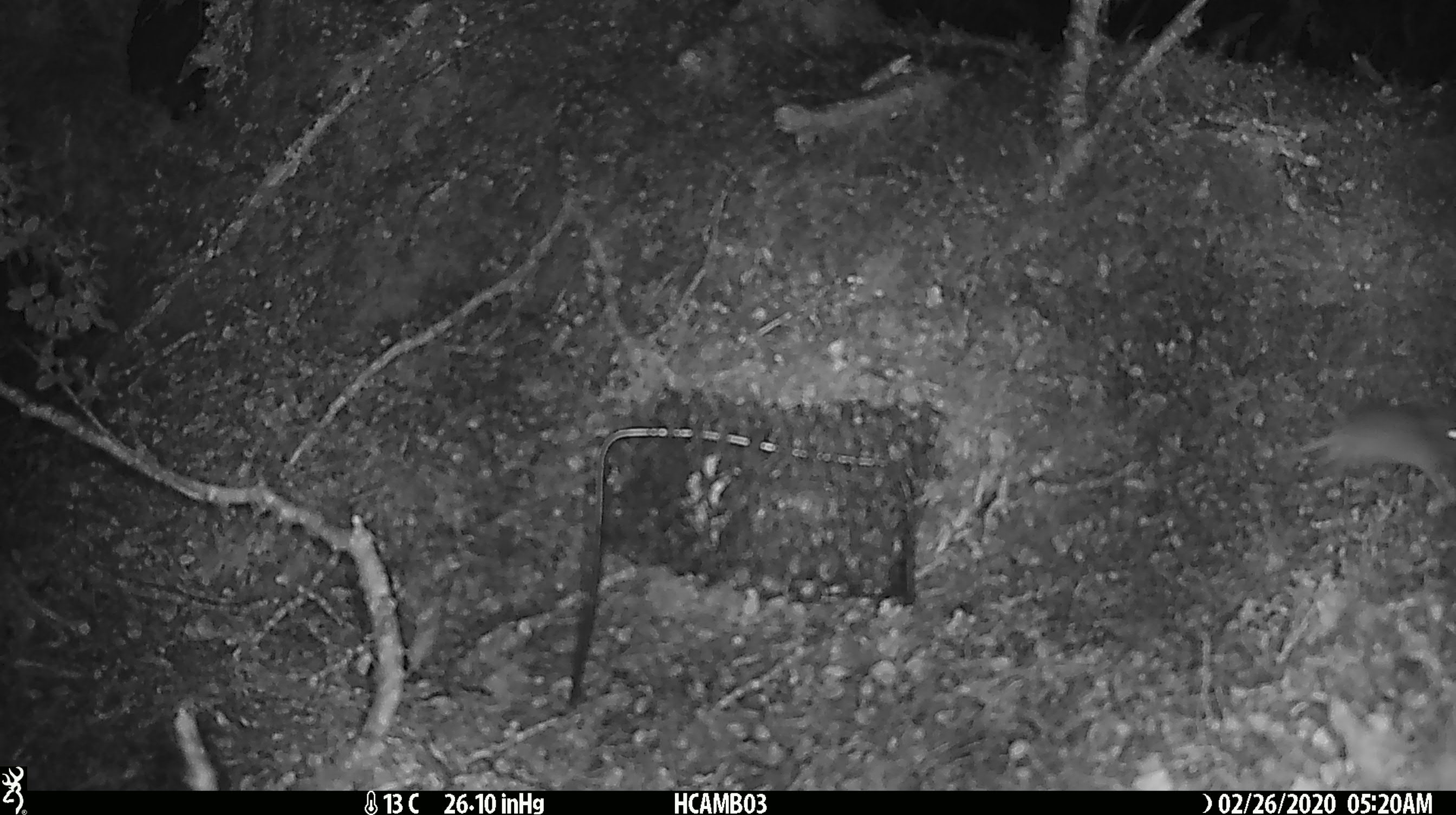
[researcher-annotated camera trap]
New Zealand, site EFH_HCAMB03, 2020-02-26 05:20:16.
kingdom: Animalia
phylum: Chordata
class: Mammalia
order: Rodentia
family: Muridae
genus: Mus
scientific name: Mus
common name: mouse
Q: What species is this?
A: Mouse (Mus).